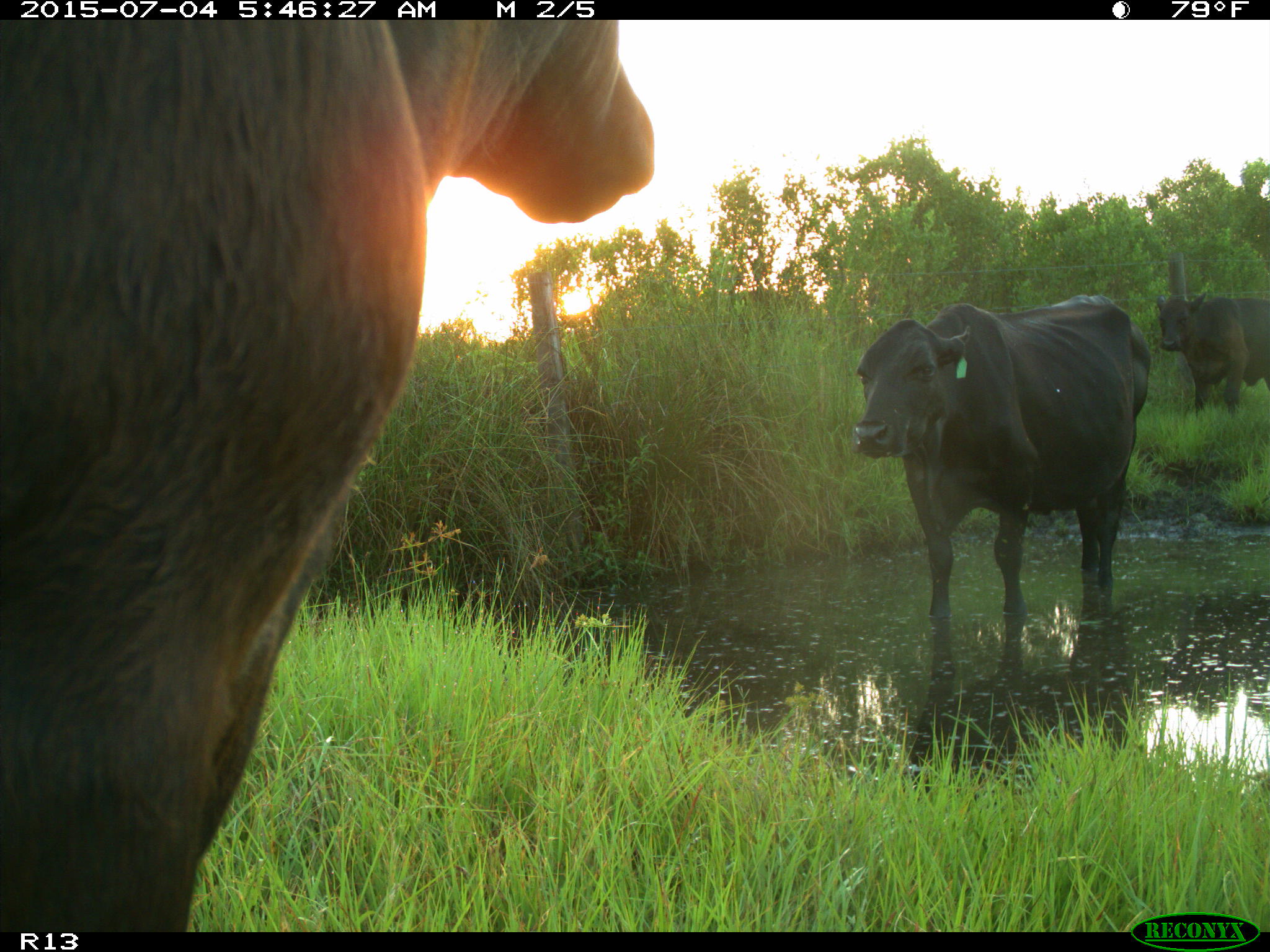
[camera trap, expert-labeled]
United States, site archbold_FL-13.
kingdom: Animalia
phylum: Chordata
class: Mammalia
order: Artiodactyla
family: Bovidae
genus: Bos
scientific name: Bos taurus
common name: domestic cow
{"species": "Bos taurus (domestic cow)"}